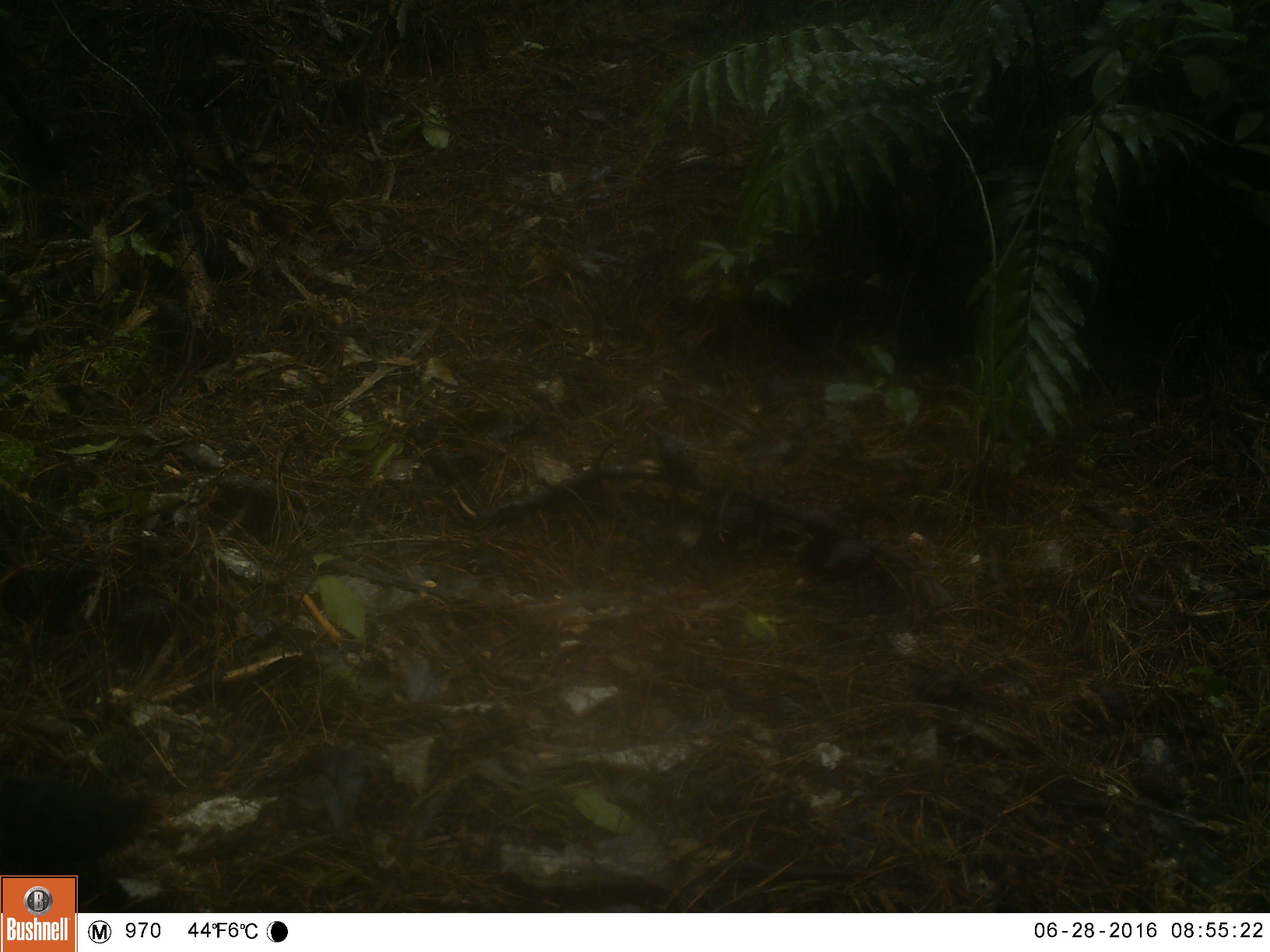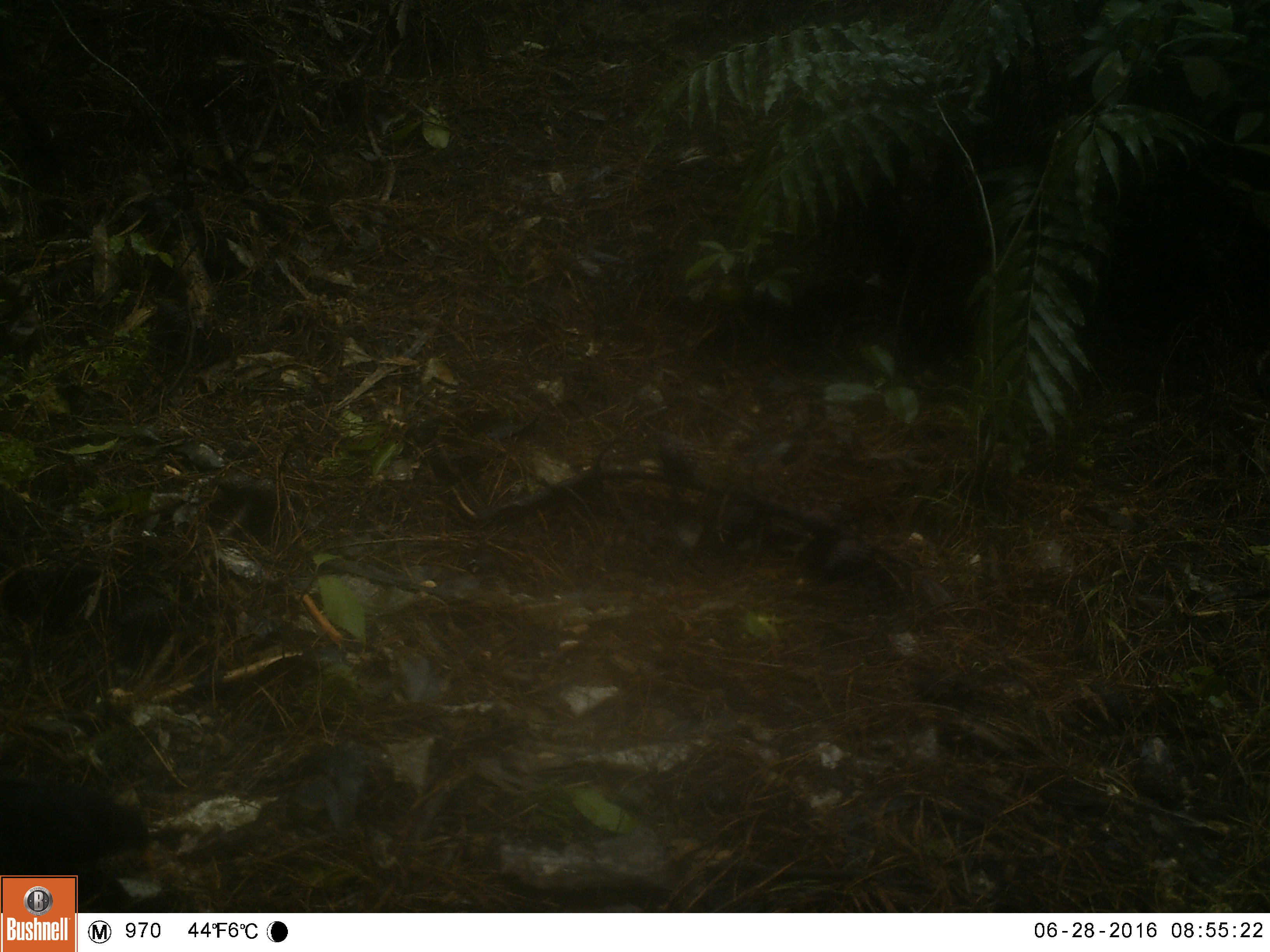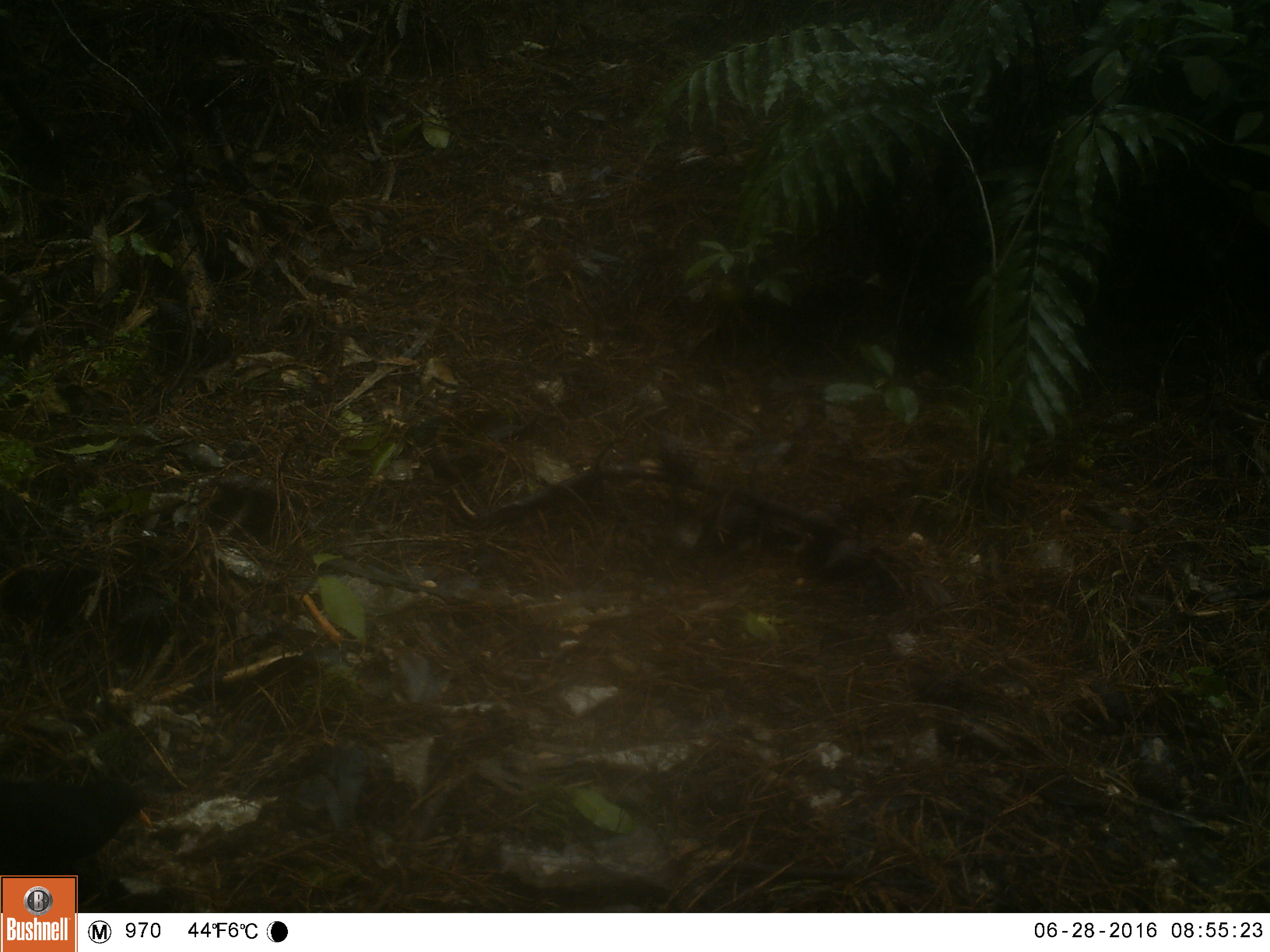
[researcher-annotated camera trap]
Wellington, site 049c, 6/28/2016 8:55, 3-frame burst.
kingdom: Animalia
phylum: Chordata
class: Aves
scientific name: Aves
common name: bird